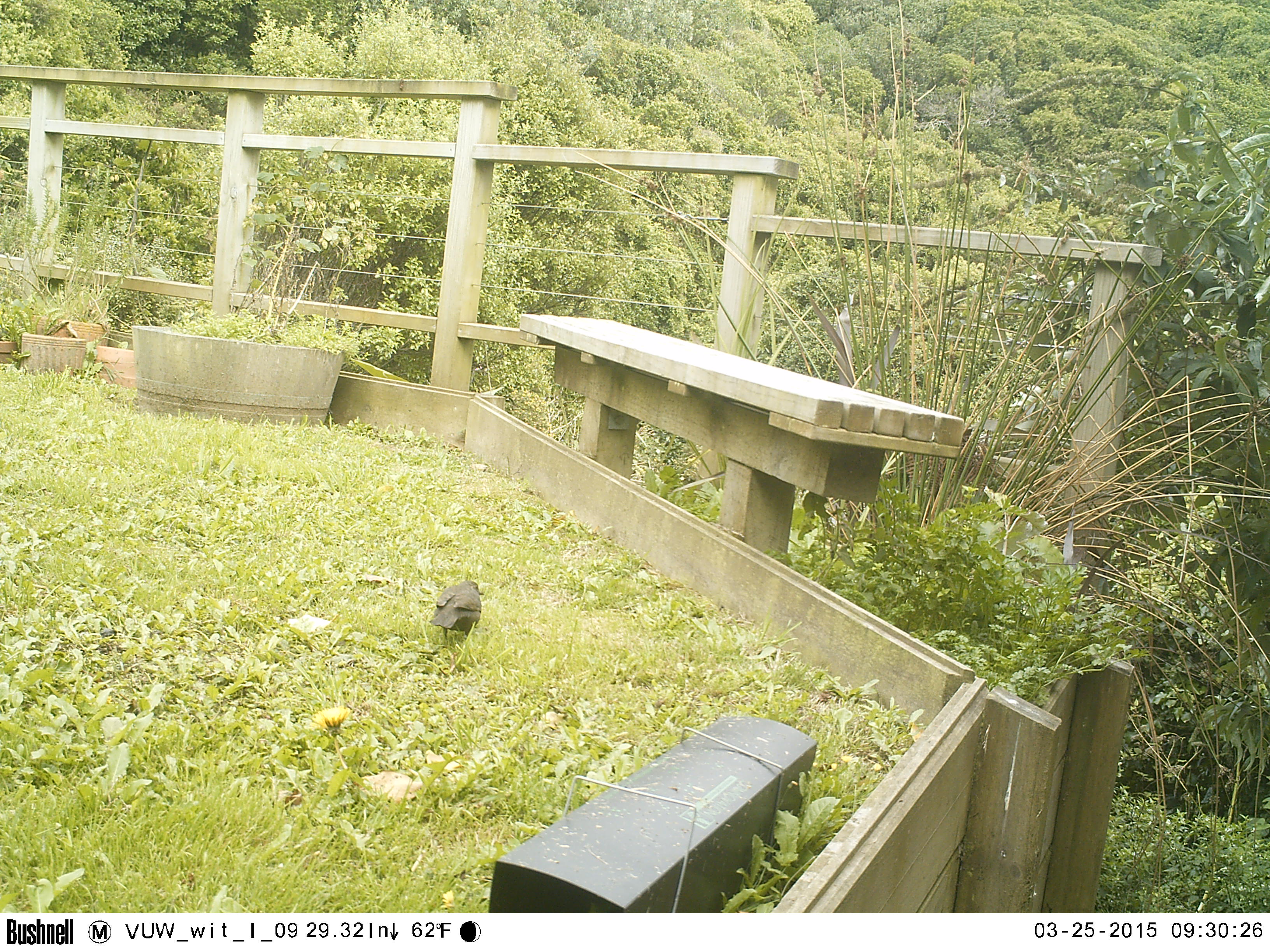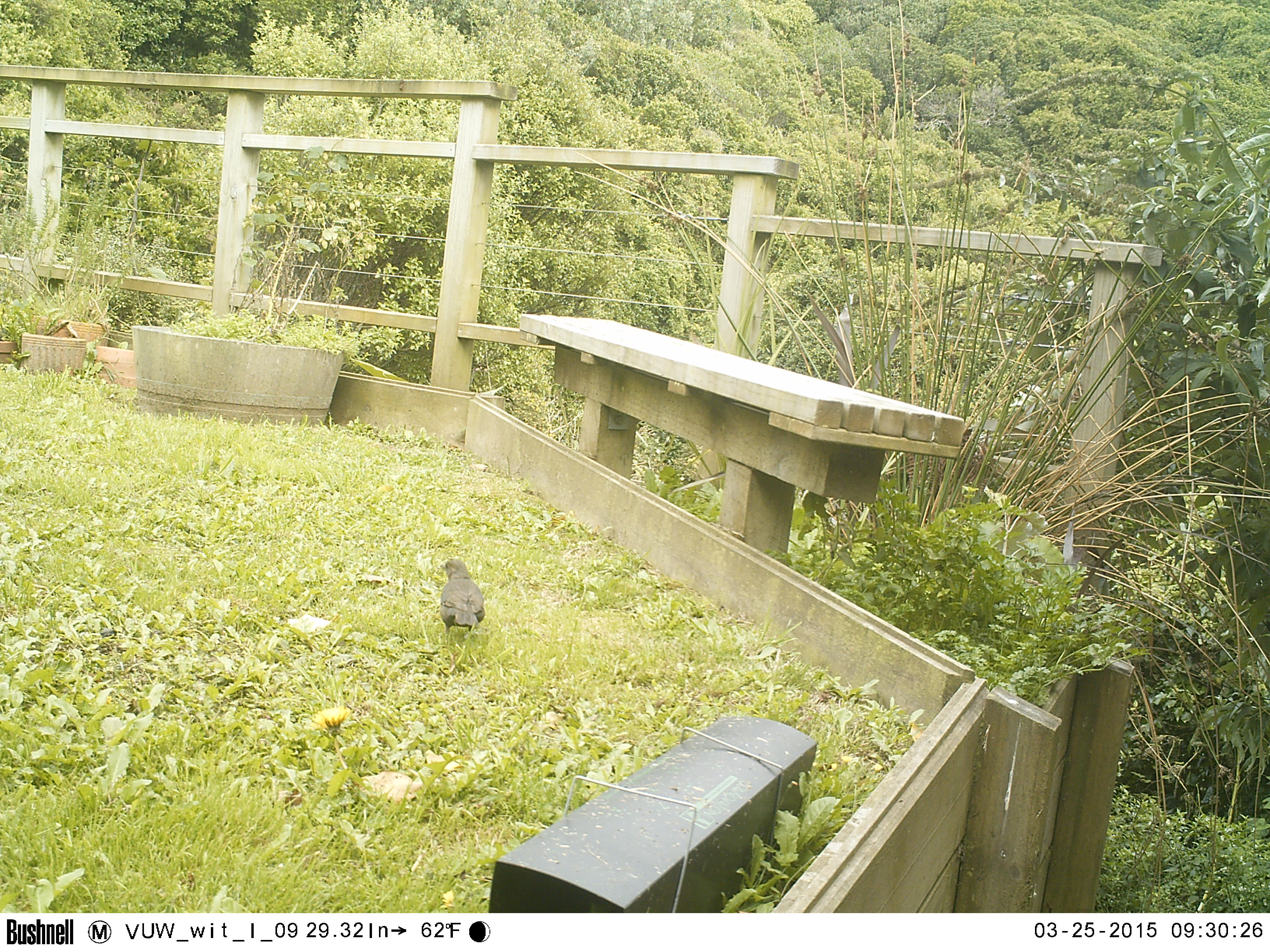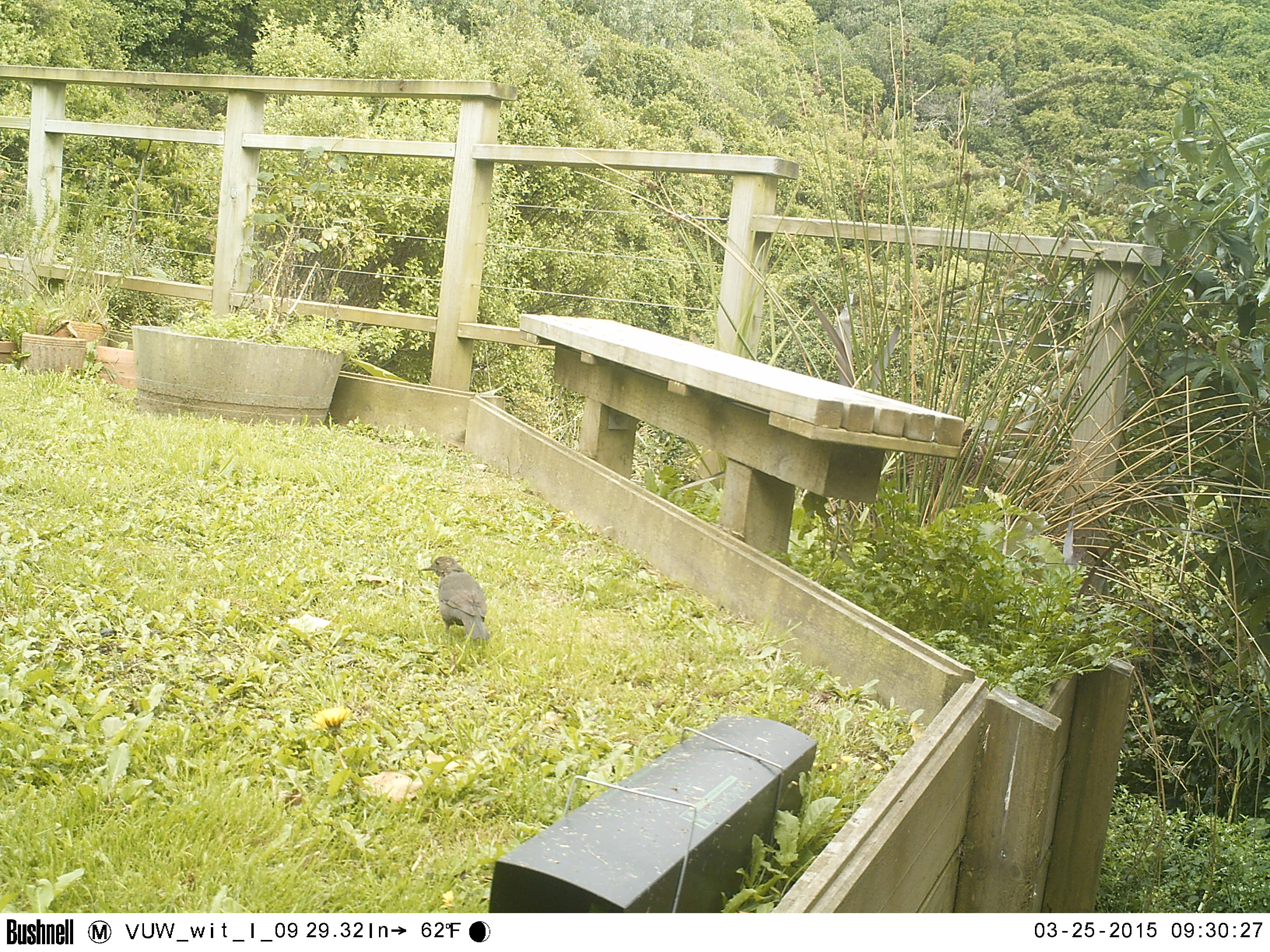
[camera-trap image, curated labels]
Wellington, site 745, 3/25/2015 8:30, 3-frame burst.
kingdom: Animalia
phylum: Chordata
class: Aves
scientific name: Aves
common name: bird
Bird (Aves).